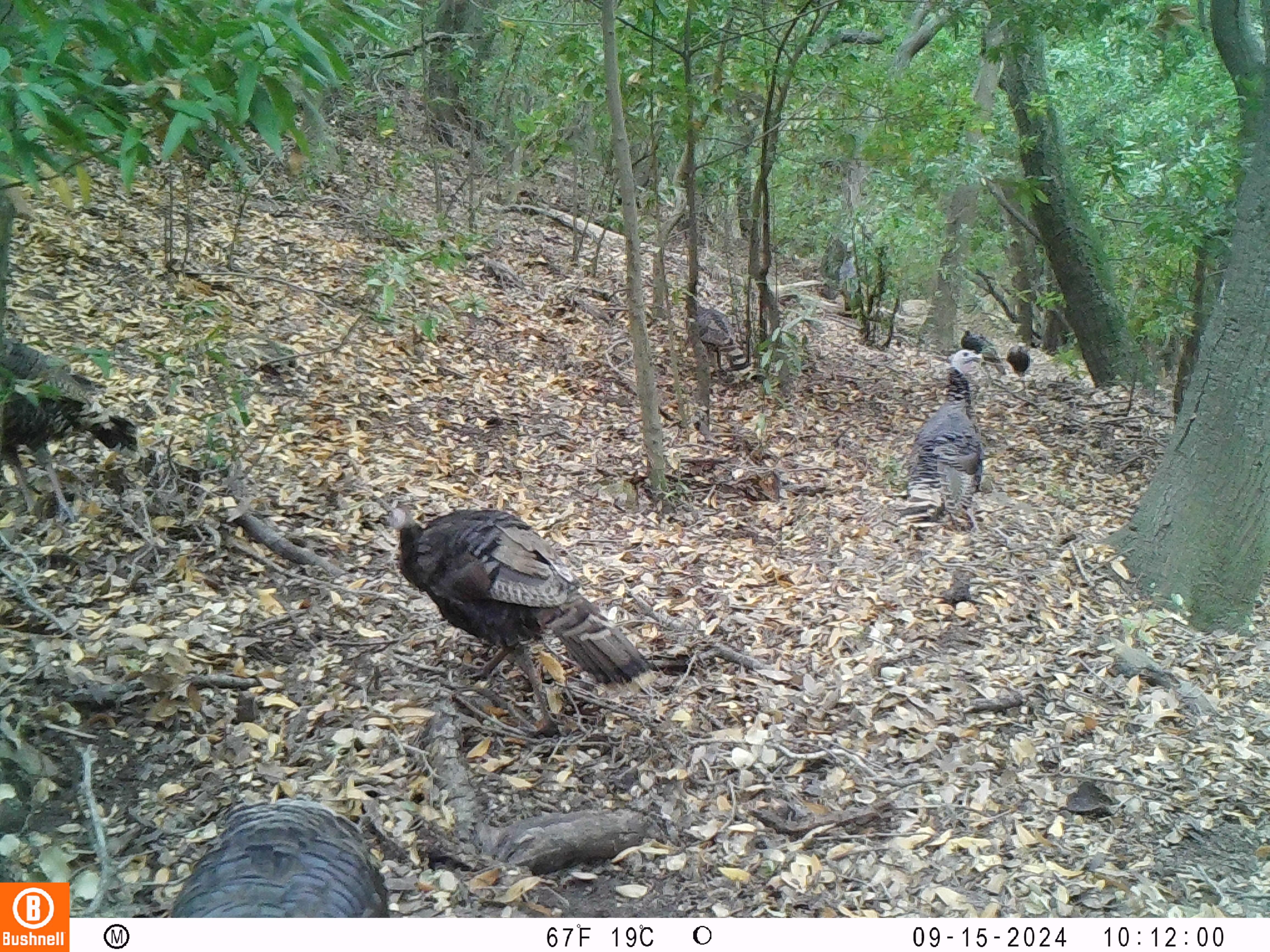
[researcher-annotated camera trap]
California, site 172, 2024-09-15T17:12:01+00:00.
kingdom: Animalia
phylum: Chordata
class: Aves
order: Galliformes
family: Phasianidae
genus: Meleagris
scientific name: Meleagris gallopavo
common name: turkey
Turkey (Meleagris gallopavo).